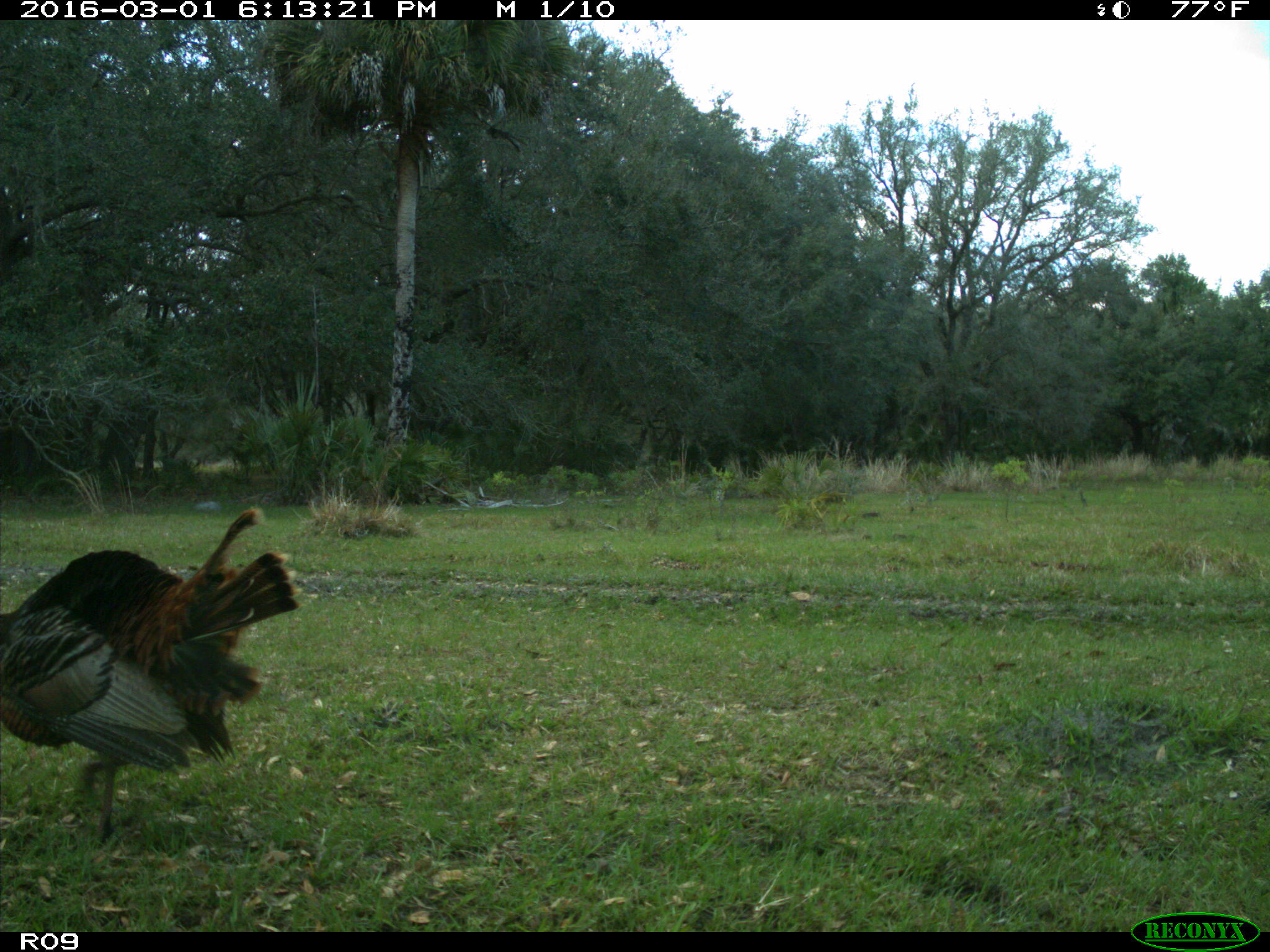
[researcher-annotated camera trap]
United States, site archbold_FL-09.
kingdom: Animalia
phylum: Chordata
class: Aves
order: Galliformes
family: Phasianidae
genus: Meleagris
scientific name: Meleagris gallopavo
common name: wild turkey